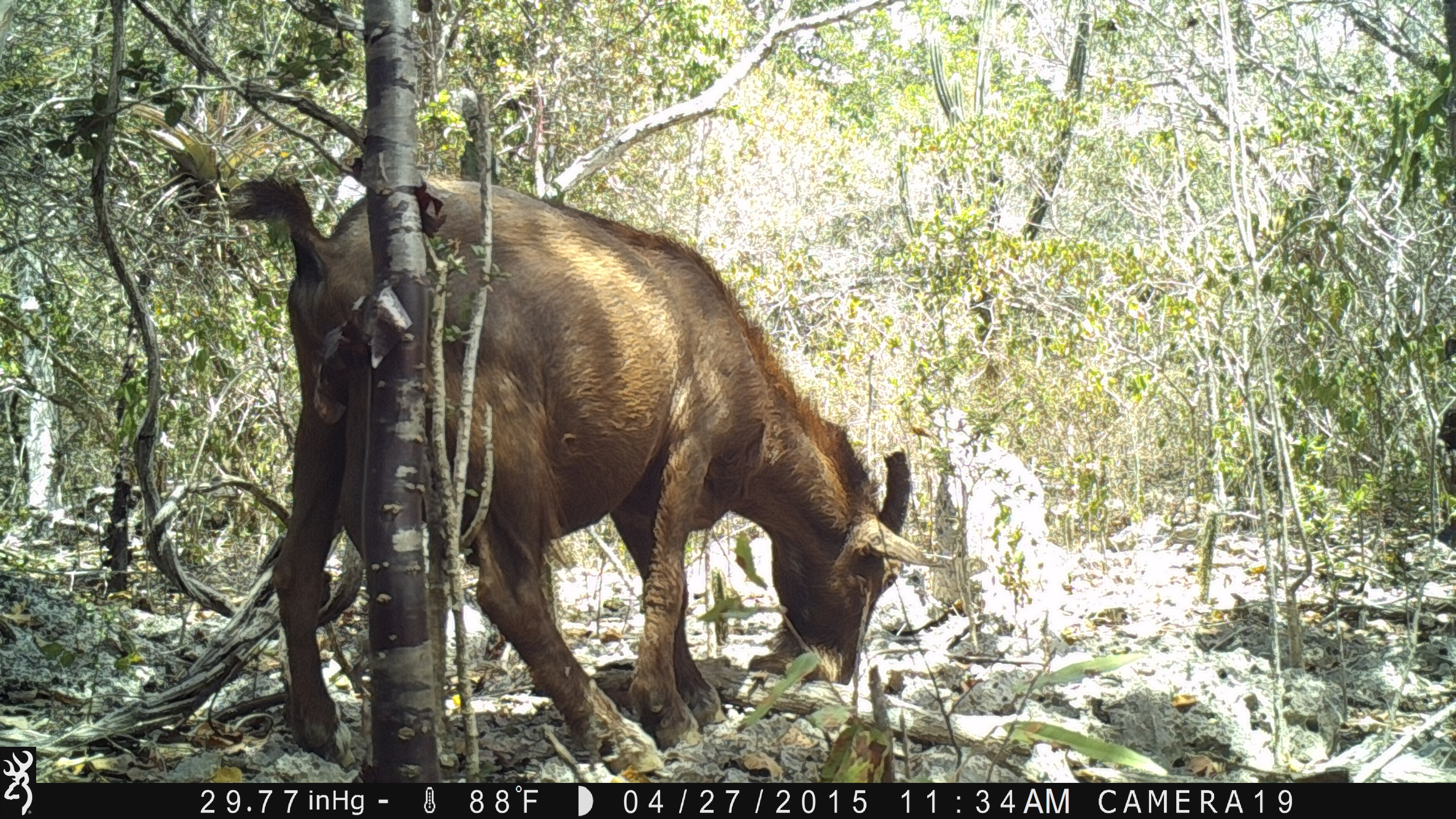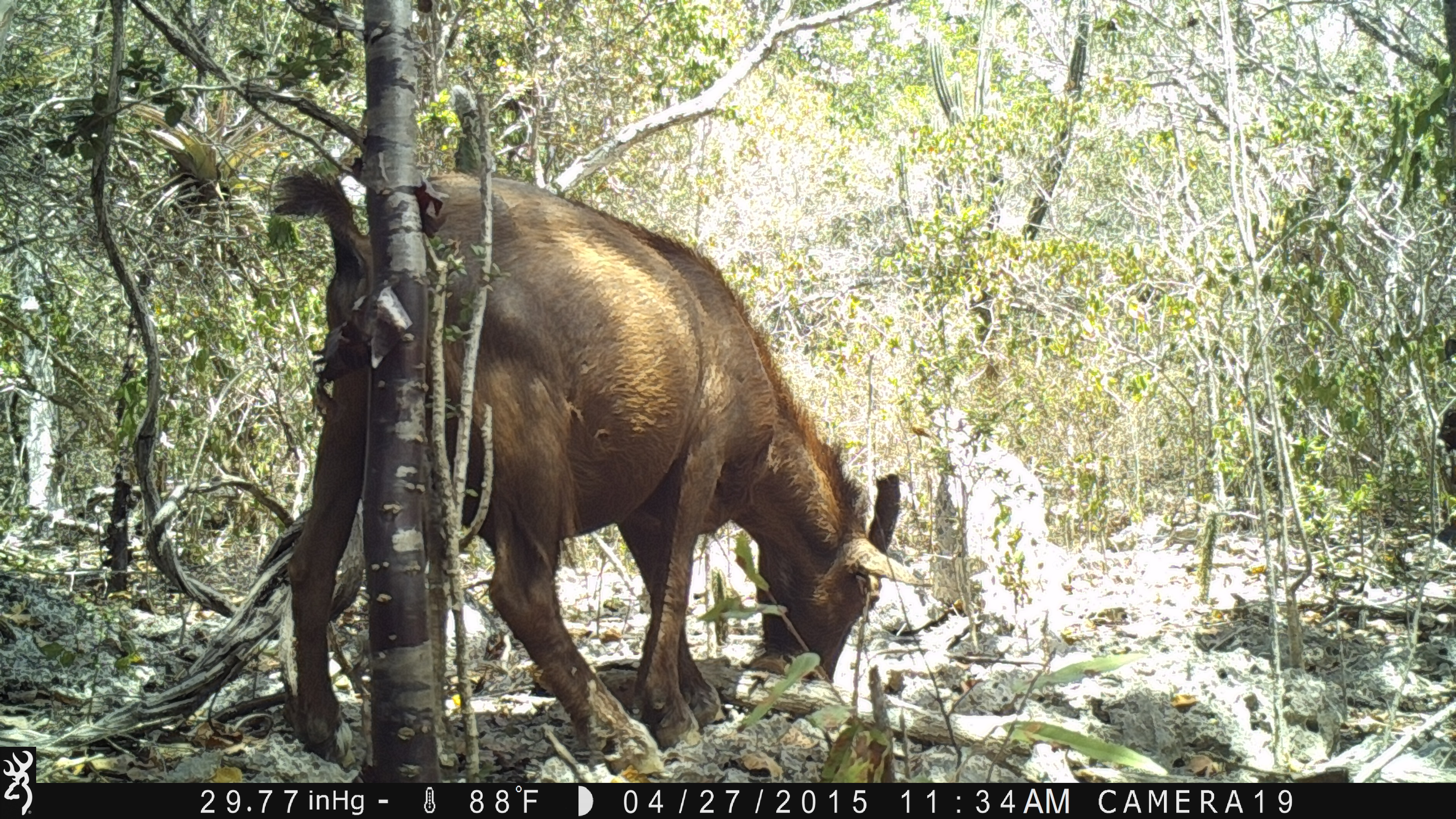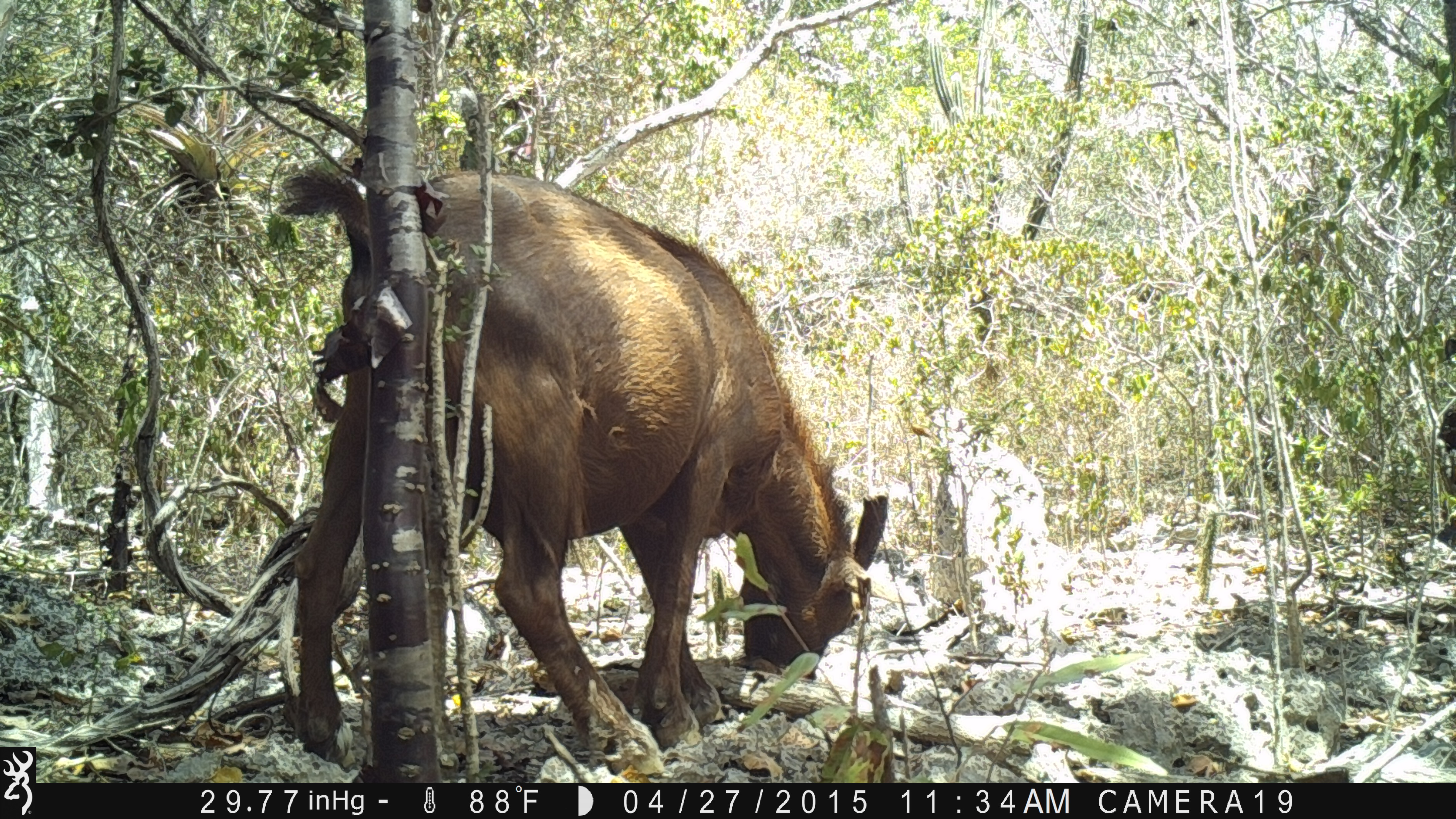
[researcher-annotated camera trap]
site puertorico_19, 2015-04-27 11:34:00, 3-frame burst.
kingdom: Animalia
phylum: Chordata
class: Mammalia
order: Artiodactyla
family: Bovidae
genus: Capra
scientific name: Capra hircus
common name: goat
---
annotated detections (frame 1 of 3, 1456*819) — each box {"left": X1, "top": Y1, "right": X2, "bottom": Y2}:
goat: {"left": 198, "top": 149, "right": 931, "bottom": 781}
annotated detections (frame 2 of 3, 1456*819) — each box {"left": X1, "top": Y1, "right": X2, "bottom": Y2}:
goat: {"left": 261, "top": 153, "right": 916, "bottom": 782}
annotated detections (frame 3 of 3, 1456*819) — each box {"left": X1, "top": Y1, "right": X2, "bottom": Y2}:
goat: {"left": 279, "top": 156, "right": 881, "bottom": 780}